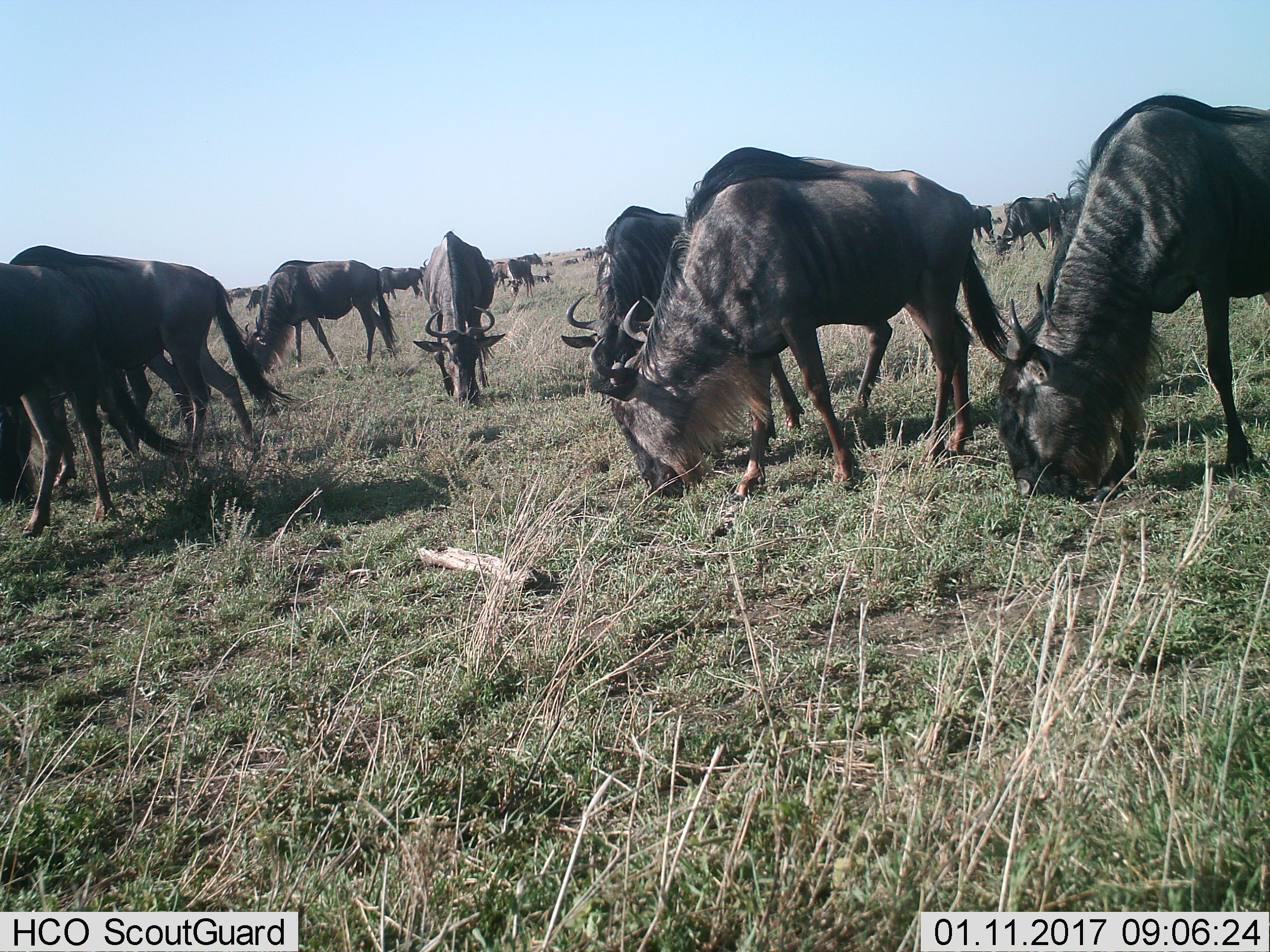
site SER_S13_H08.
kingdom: Animalia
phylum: Chordata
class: Mammalia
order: Artiodactyla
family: Bovidae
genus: Connochaetes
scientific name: Connochaetes taurinus taurinus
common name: blue wildebeest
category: wildebeestblue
Wildebeestblue (blue wildebeest) (Connochaetes taurinus taurinus), count 11-50. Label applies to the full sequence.